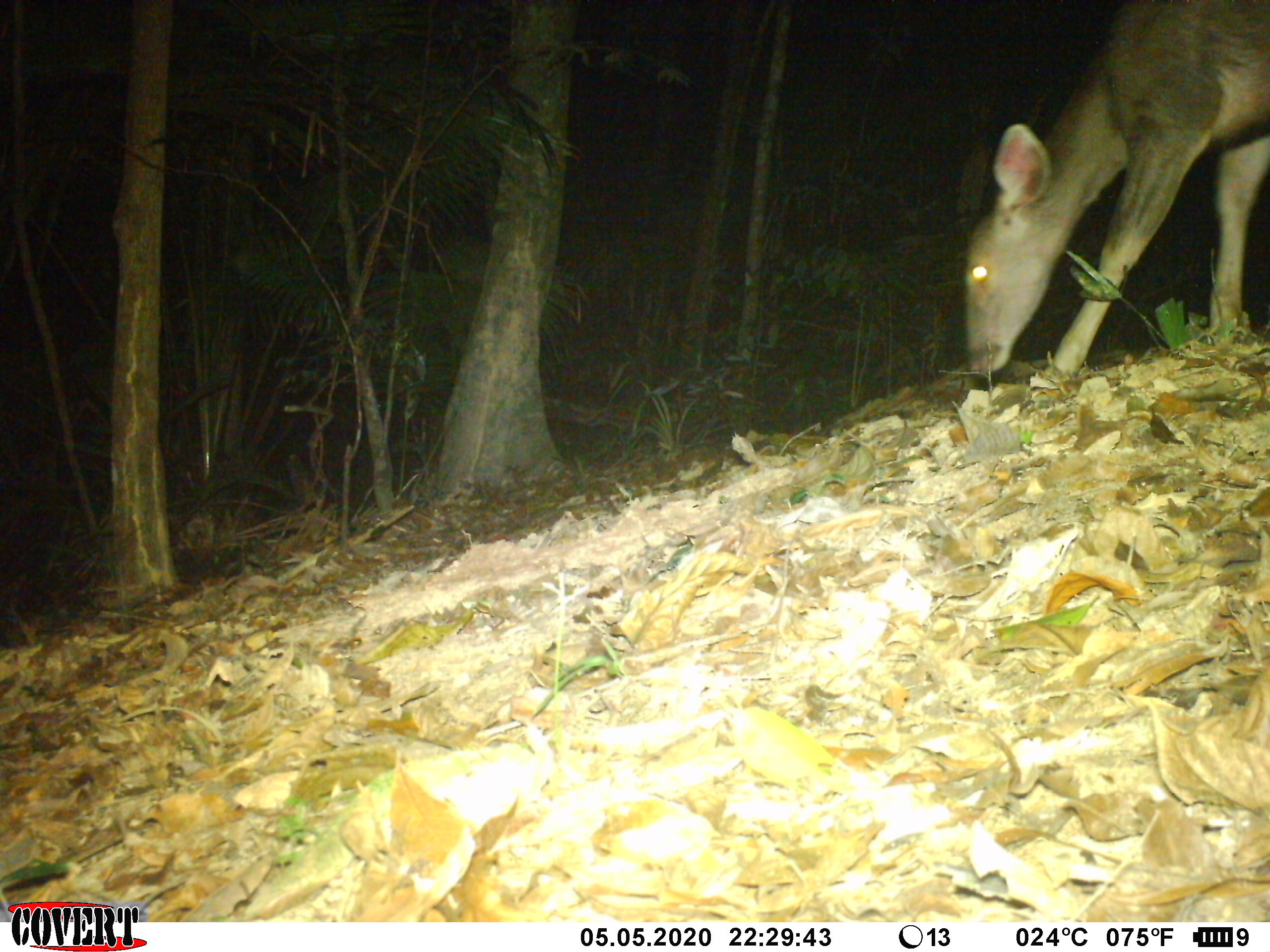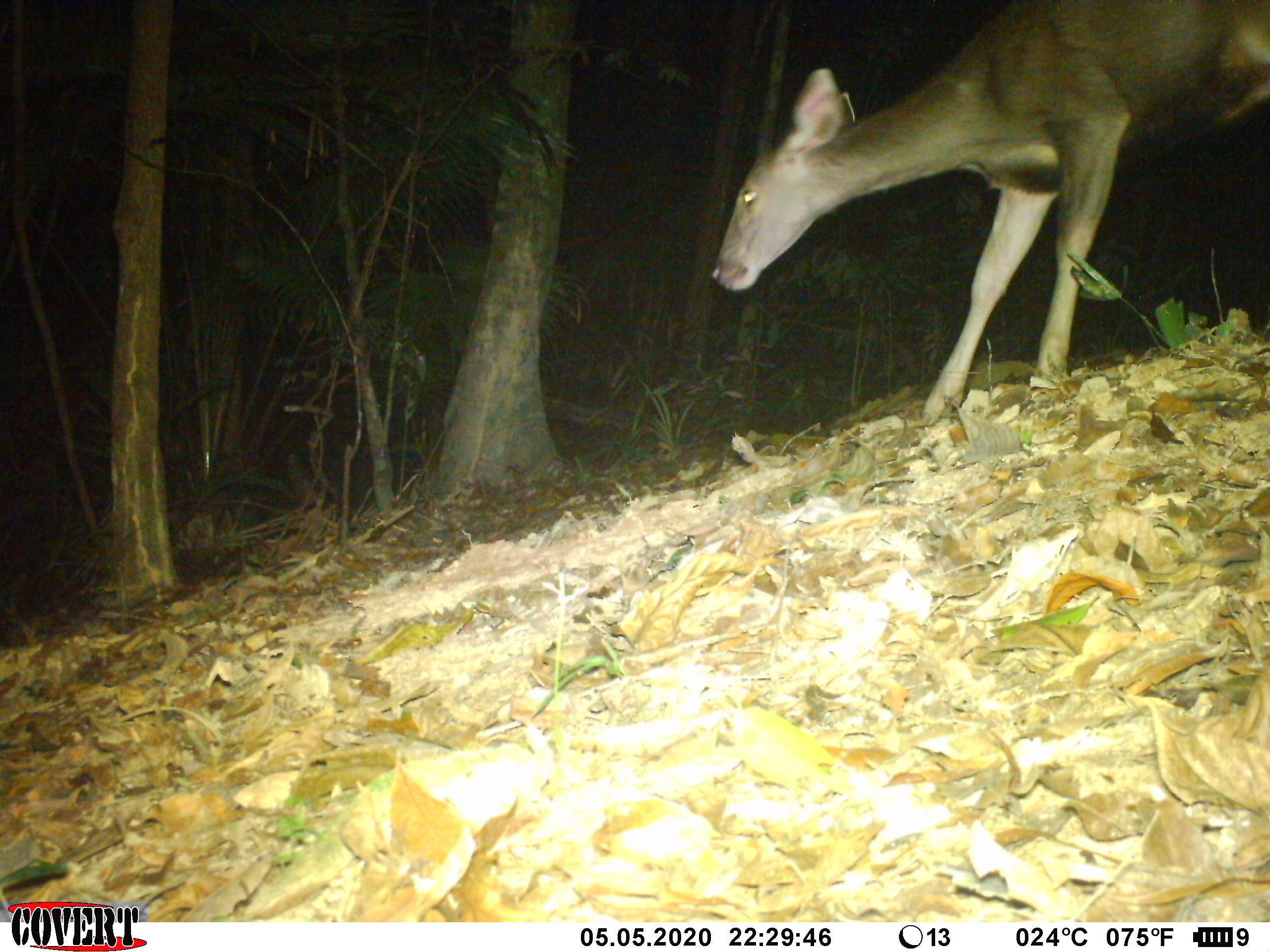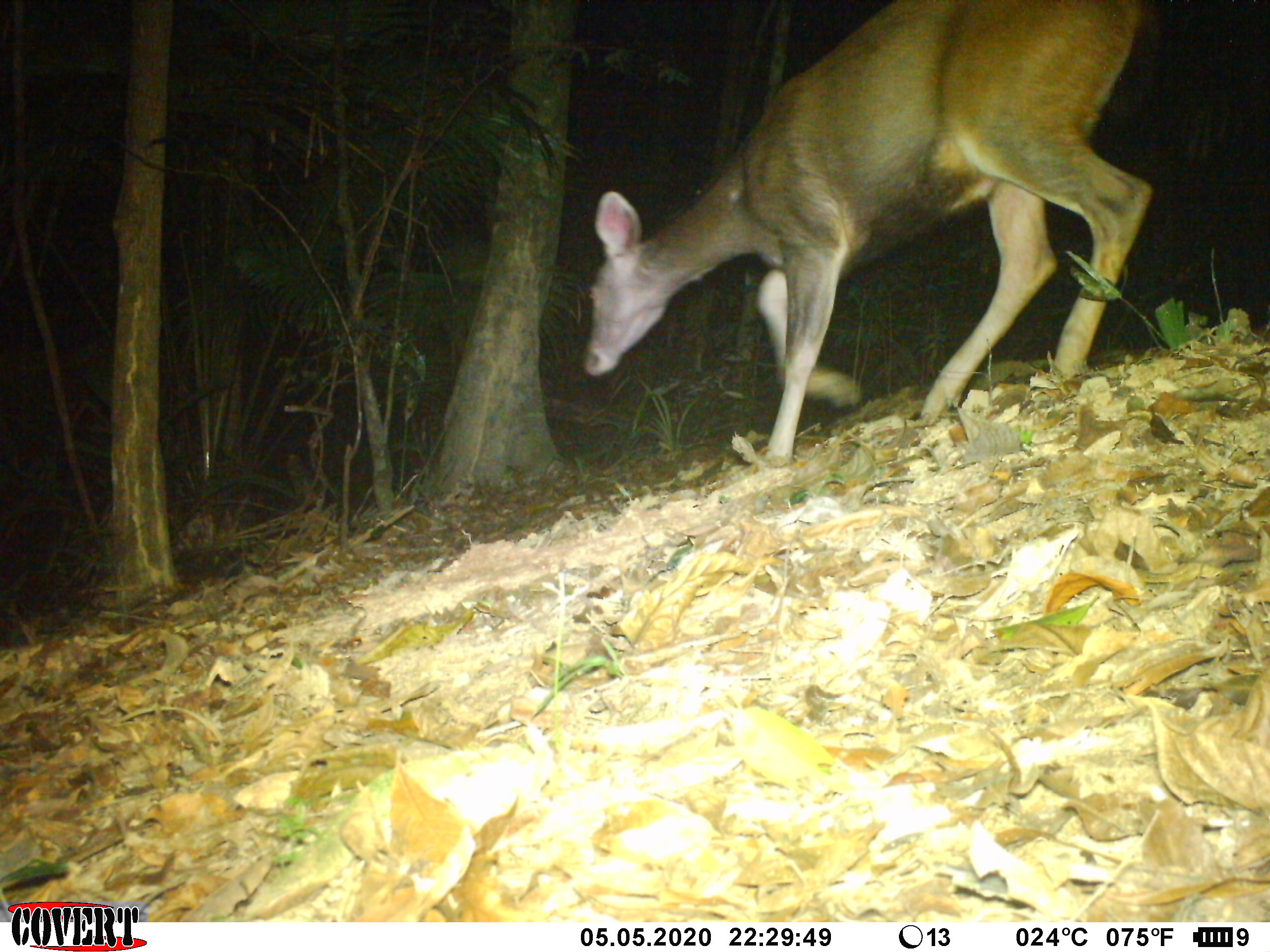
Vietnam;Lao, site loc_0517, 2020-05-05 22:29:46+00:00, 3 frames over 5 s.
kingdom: Animalia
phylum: Chordata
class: Mammalia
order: Artiodactyla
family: Cervidae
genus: Rusa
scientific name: Rusa unicolor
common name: sambar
Sambar (Rusa unicolor). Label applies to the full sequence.